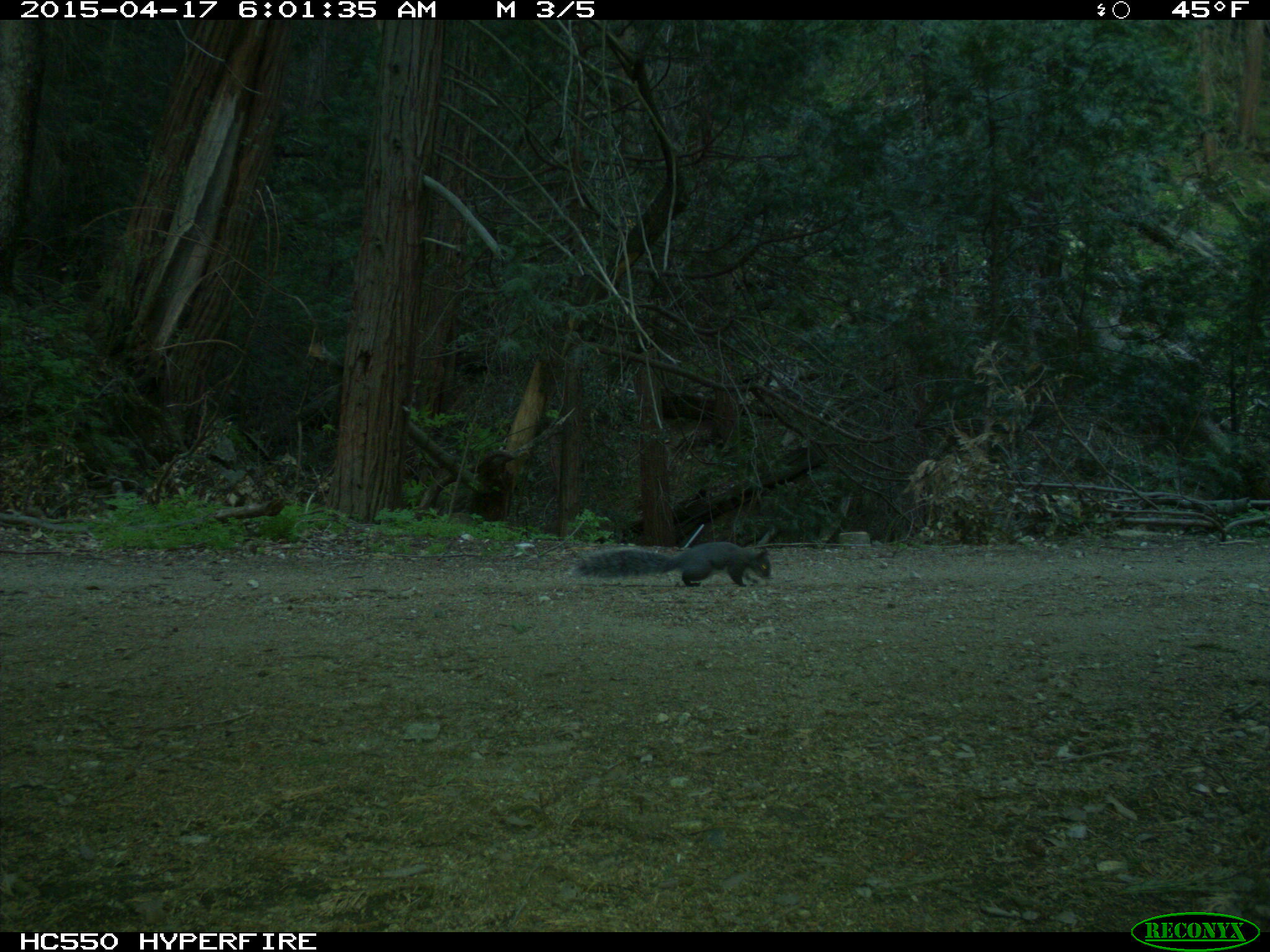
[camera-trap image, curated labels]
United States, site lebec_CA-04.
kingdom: Animalia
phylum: Chordata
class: Mammalia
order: Rodentia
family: Sciuridae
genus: Sciurus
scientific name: Sciurus carolinensis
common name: eastern gray squirrel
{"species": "Sciurus carolinensis (eastern gray squirrel)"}